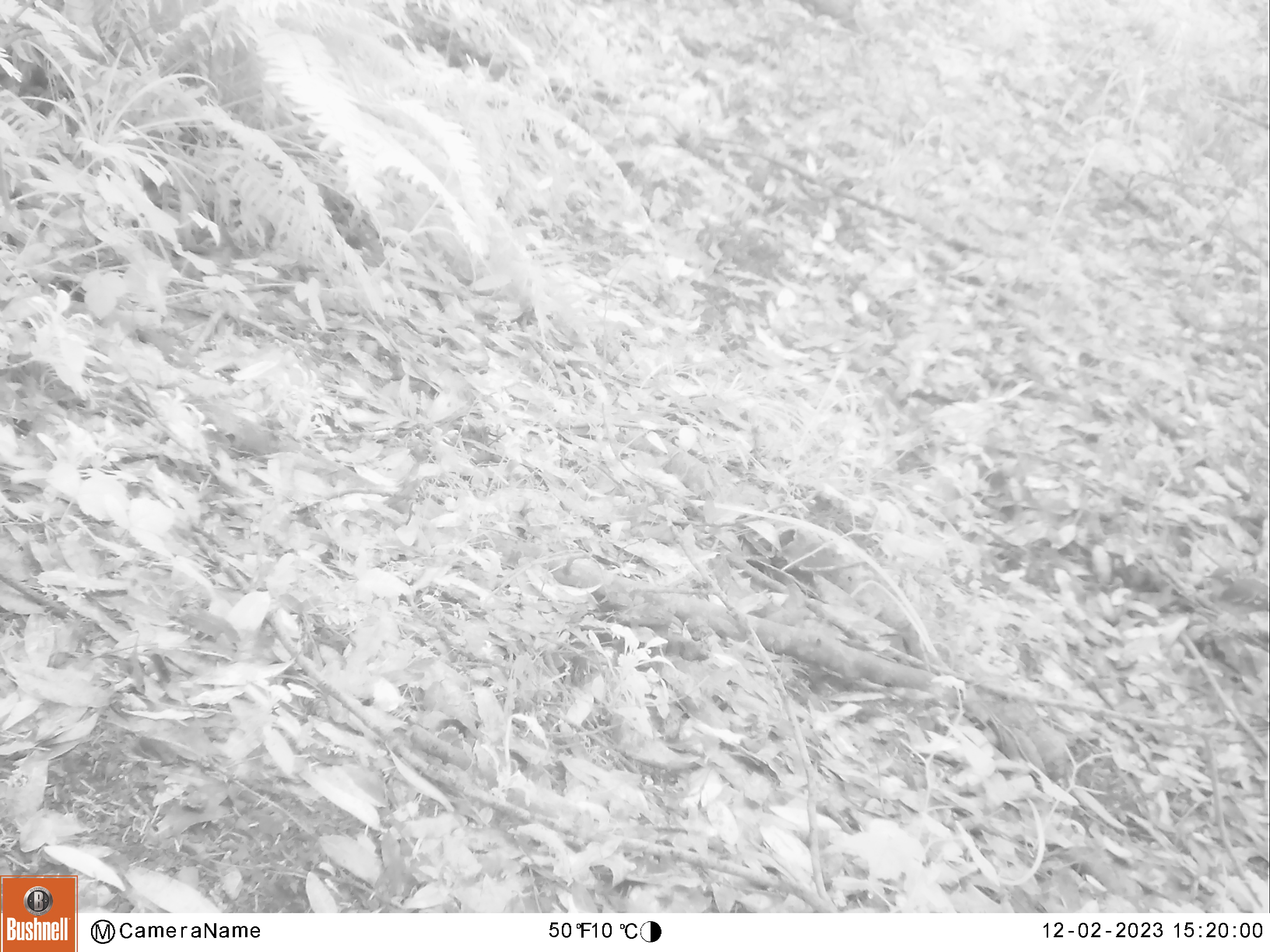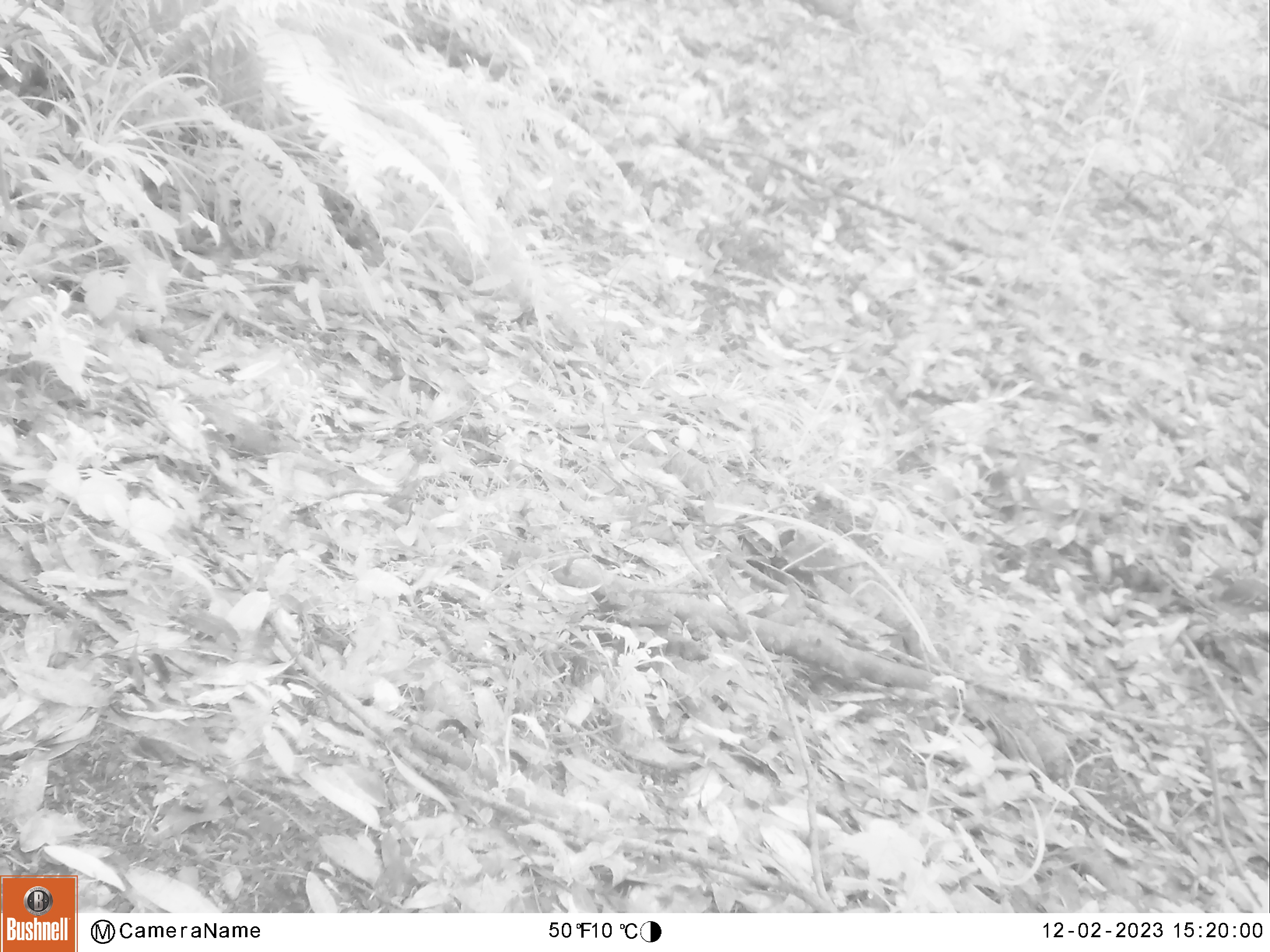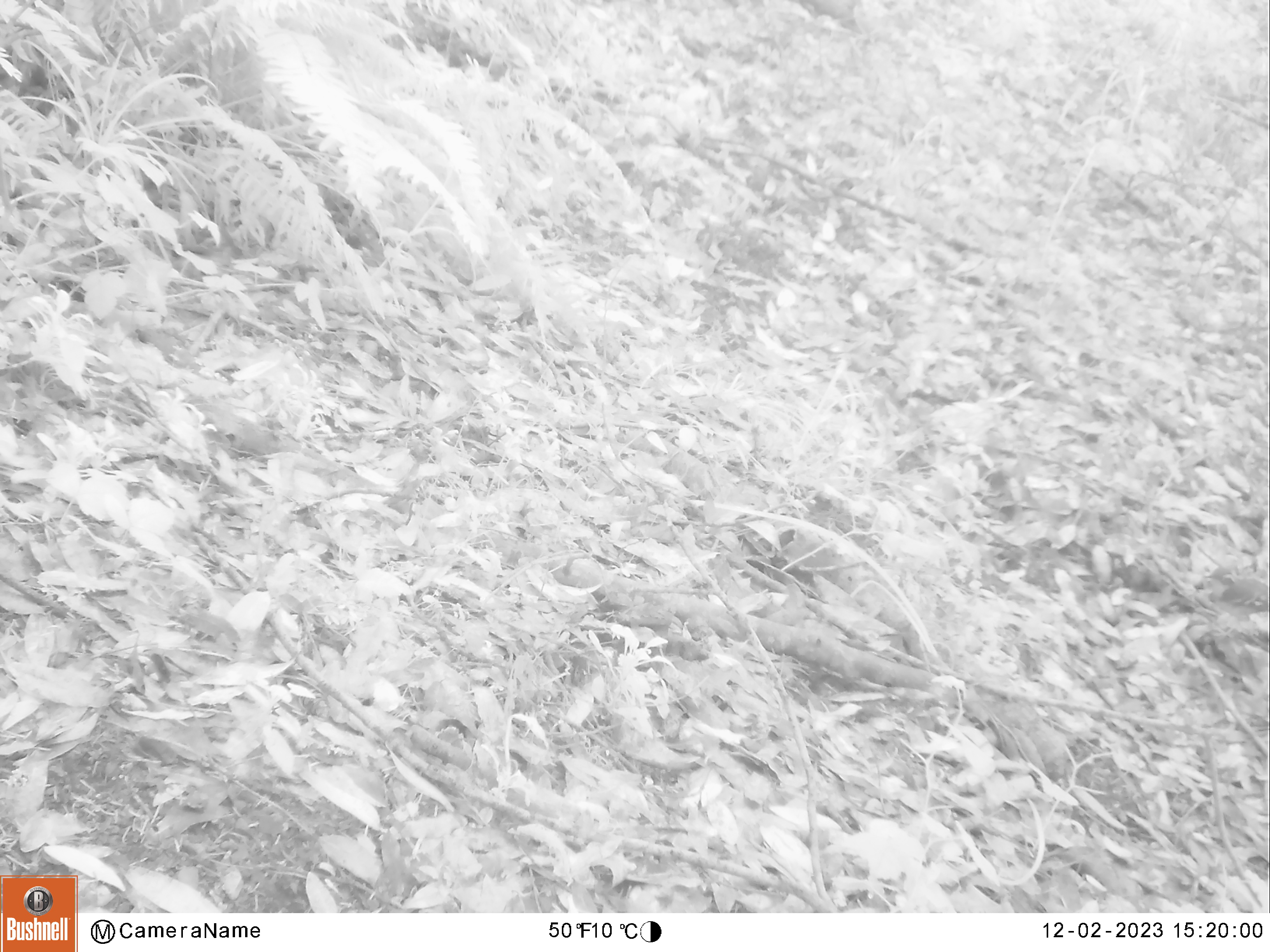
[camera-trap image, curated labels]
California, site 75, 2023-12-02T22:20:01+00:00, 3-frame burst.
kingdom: Animalia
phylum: Chordata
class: Aves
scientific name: Aves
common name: bird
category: unknown bird